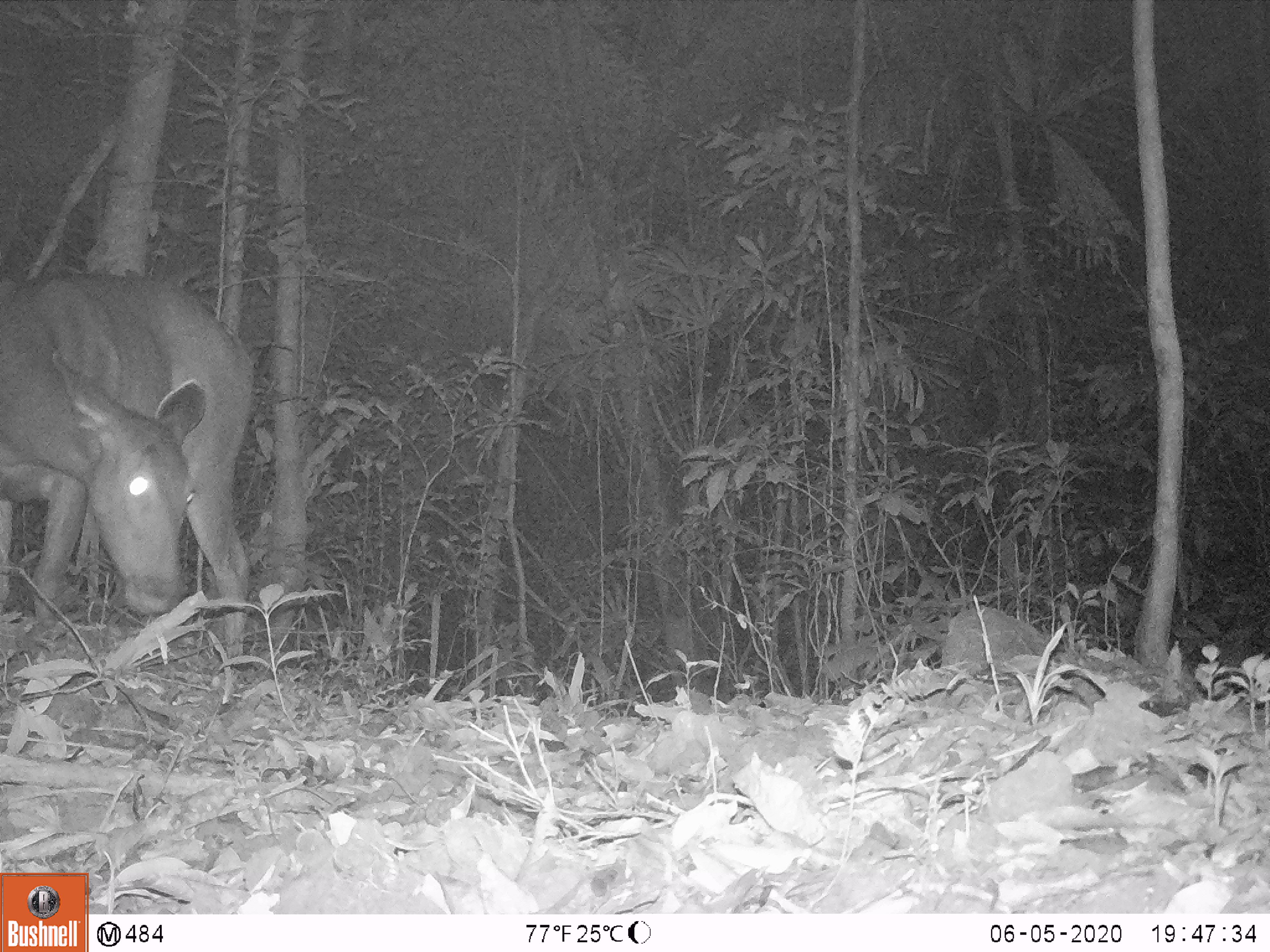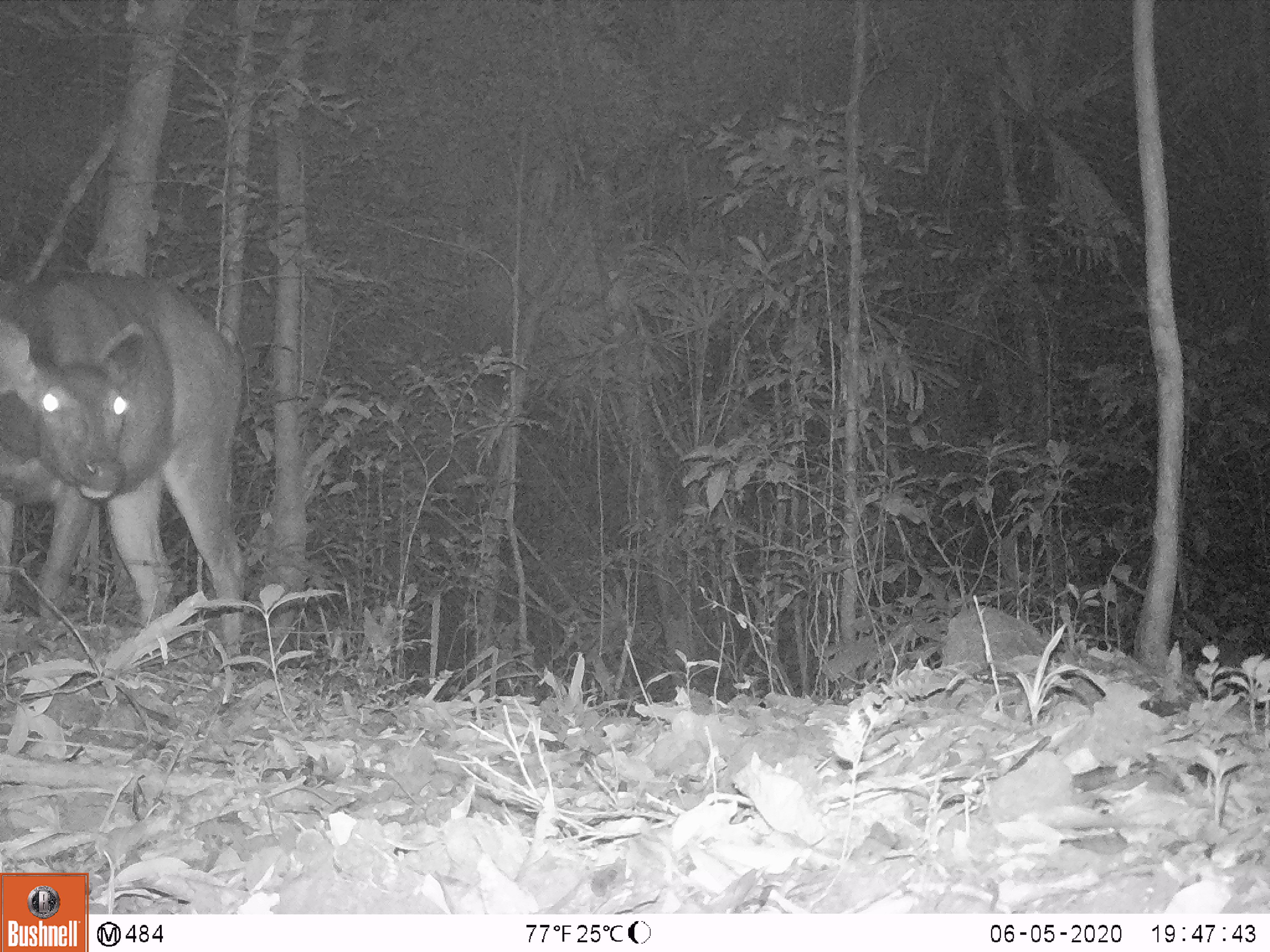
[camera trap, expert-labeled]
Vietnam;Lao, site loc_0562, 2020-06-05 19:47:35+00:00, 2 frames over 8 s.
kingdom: Animalia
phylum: Chordata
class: Mammalia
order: Artiodactyla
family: Cervidae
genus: Rusa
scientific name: Rusa unicolor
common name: sambar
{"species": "sambar (Rusa unicolor)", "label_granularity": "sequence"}